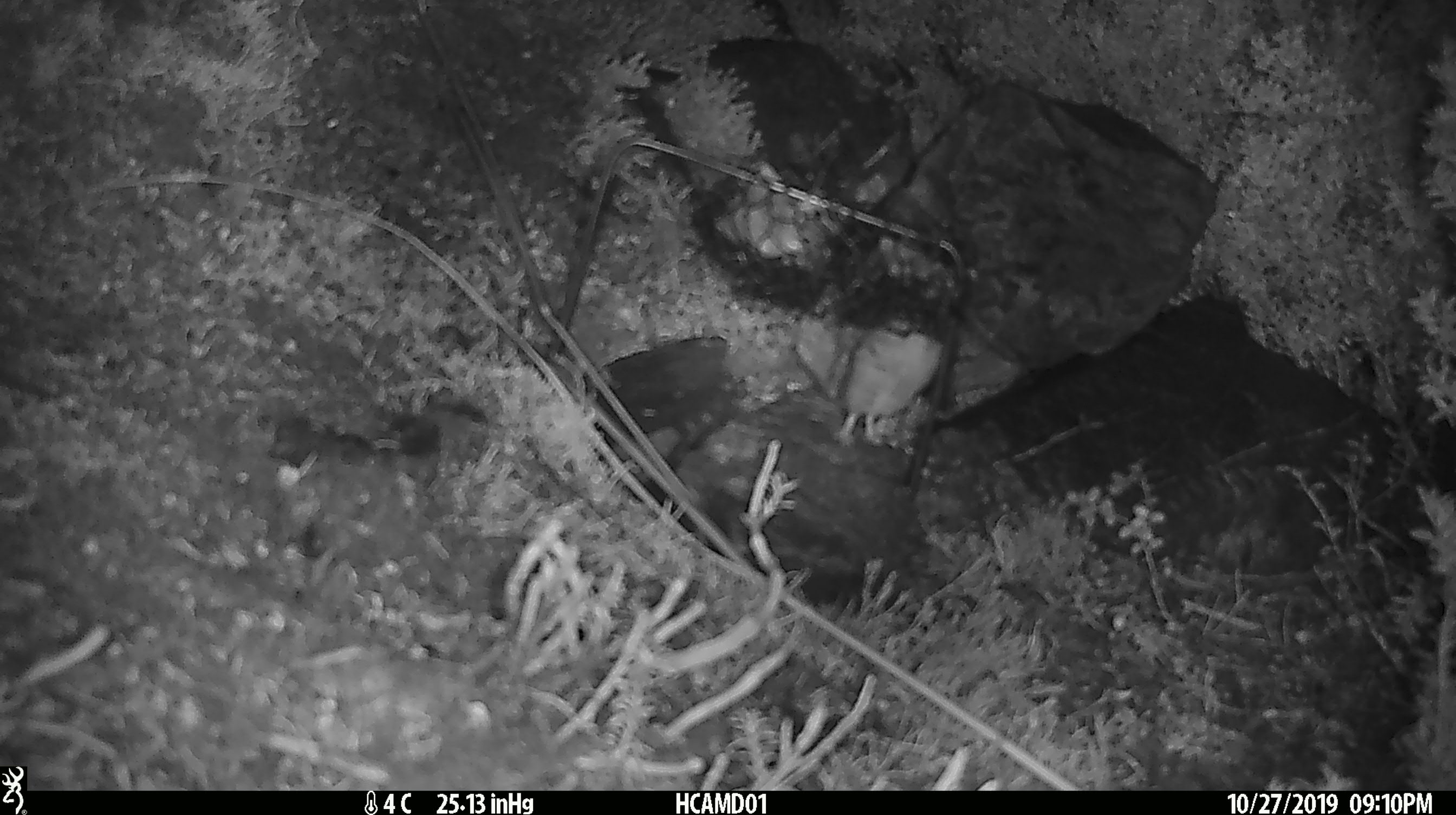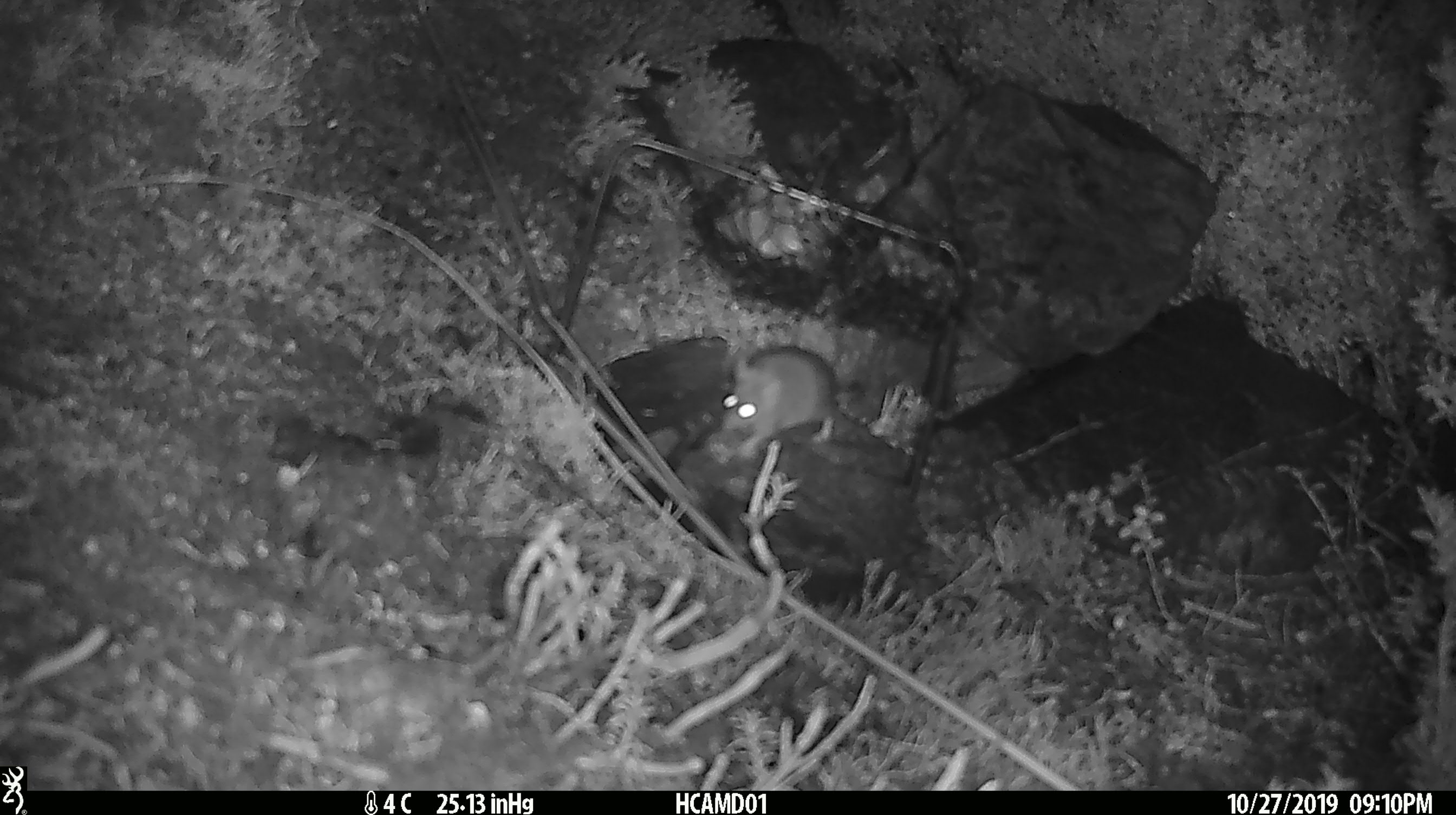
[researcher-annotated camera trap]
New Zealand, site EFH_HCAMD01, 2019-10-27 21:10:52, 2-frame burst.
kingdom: Animalia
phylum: Chordata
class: Mammalia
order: Rodentia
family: Muridae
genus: Mus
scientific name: Mus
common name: mouse